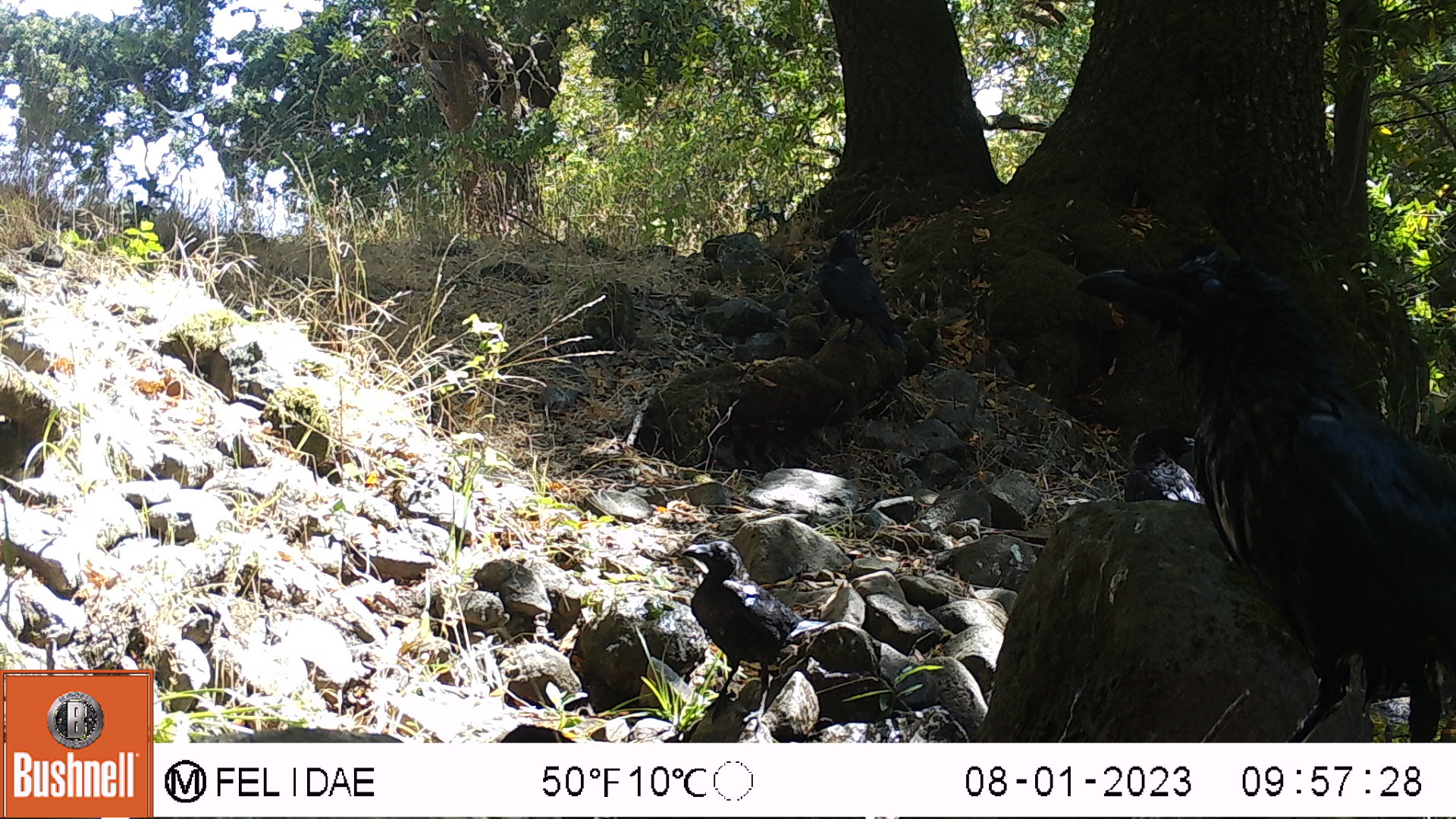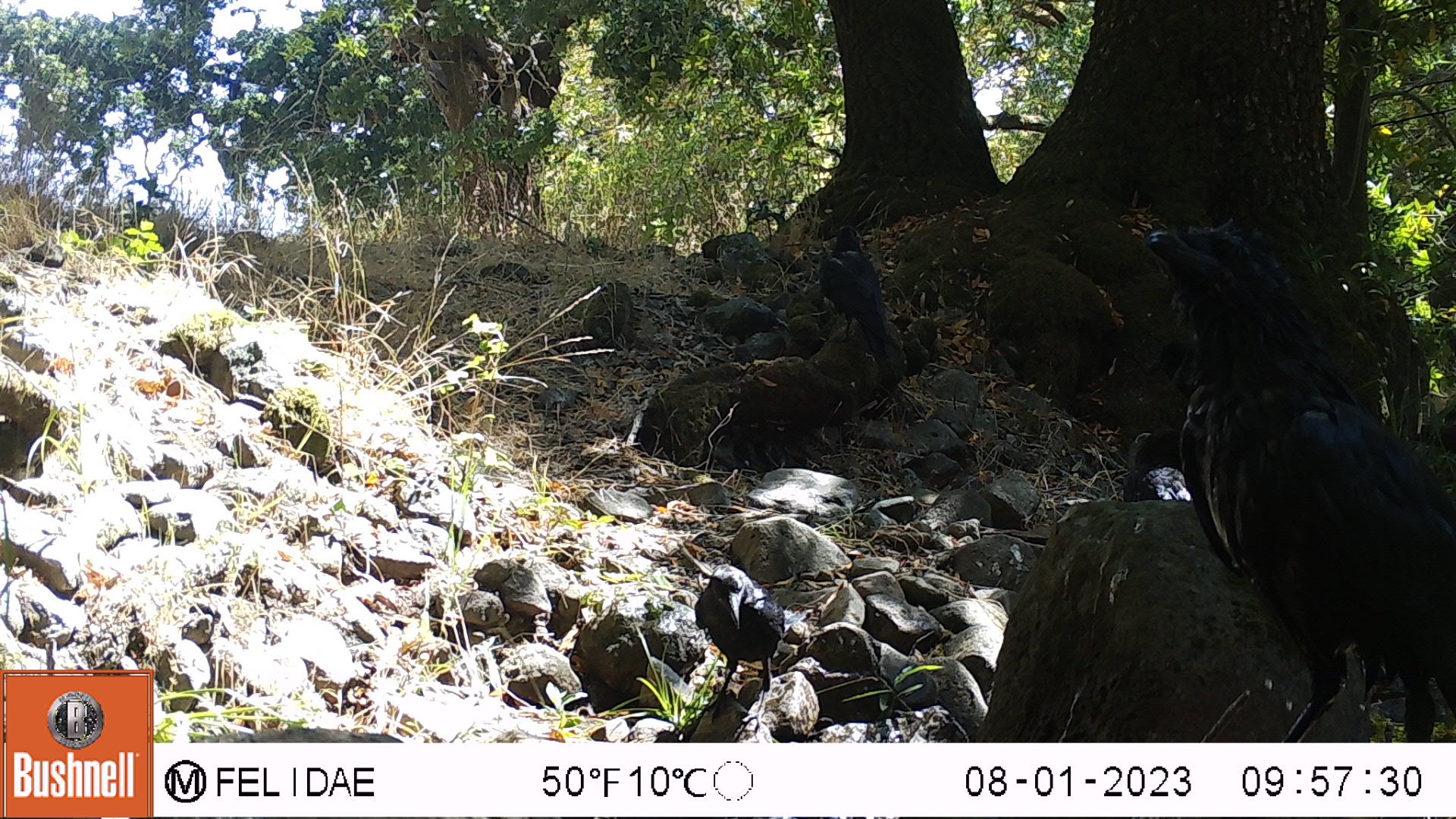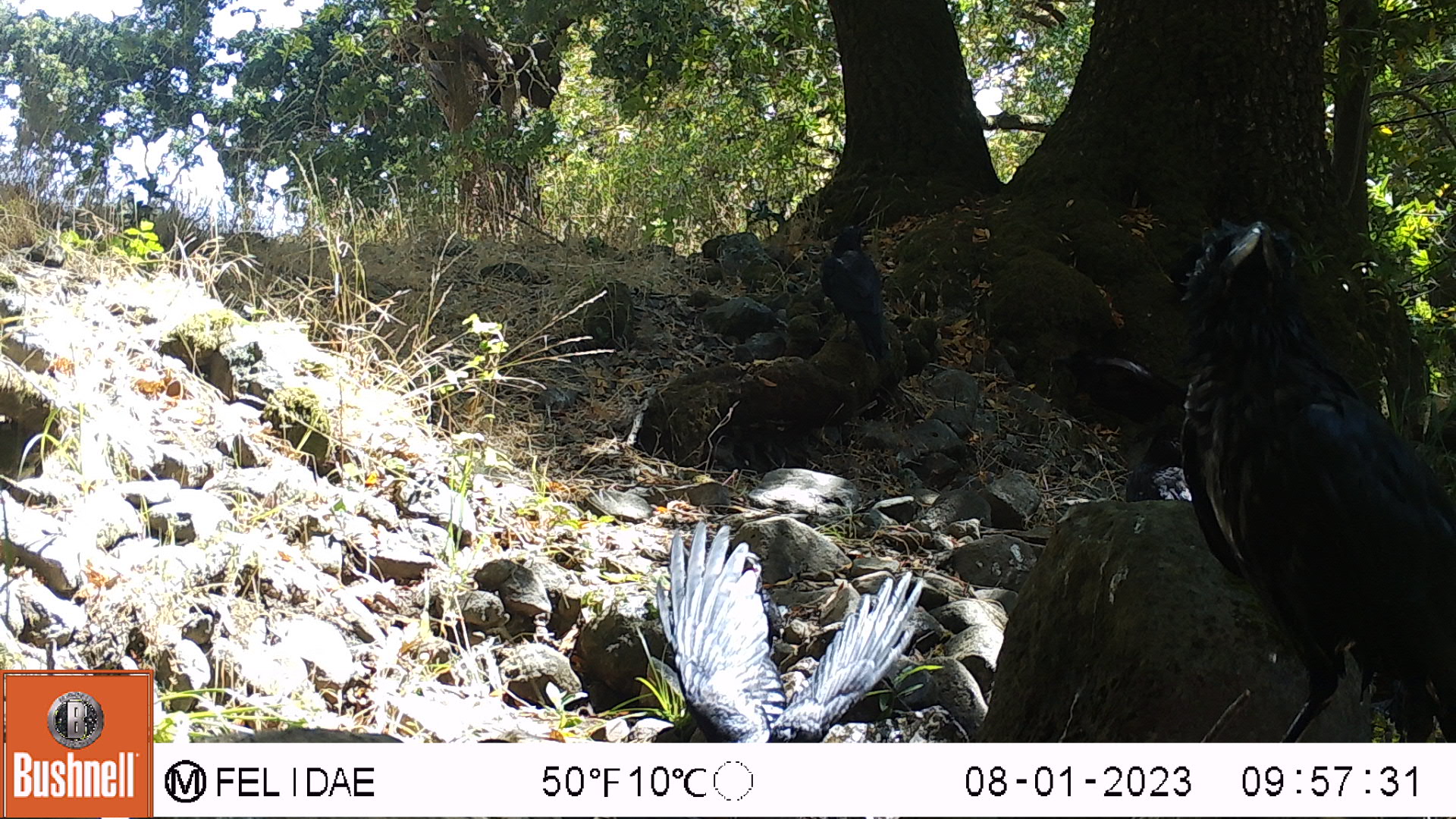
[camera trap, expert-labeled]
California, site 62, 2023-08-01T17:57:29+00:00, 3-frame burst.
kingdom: Animalia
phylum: Chordata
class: Aves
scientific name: Aves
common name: bird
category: unknown bird